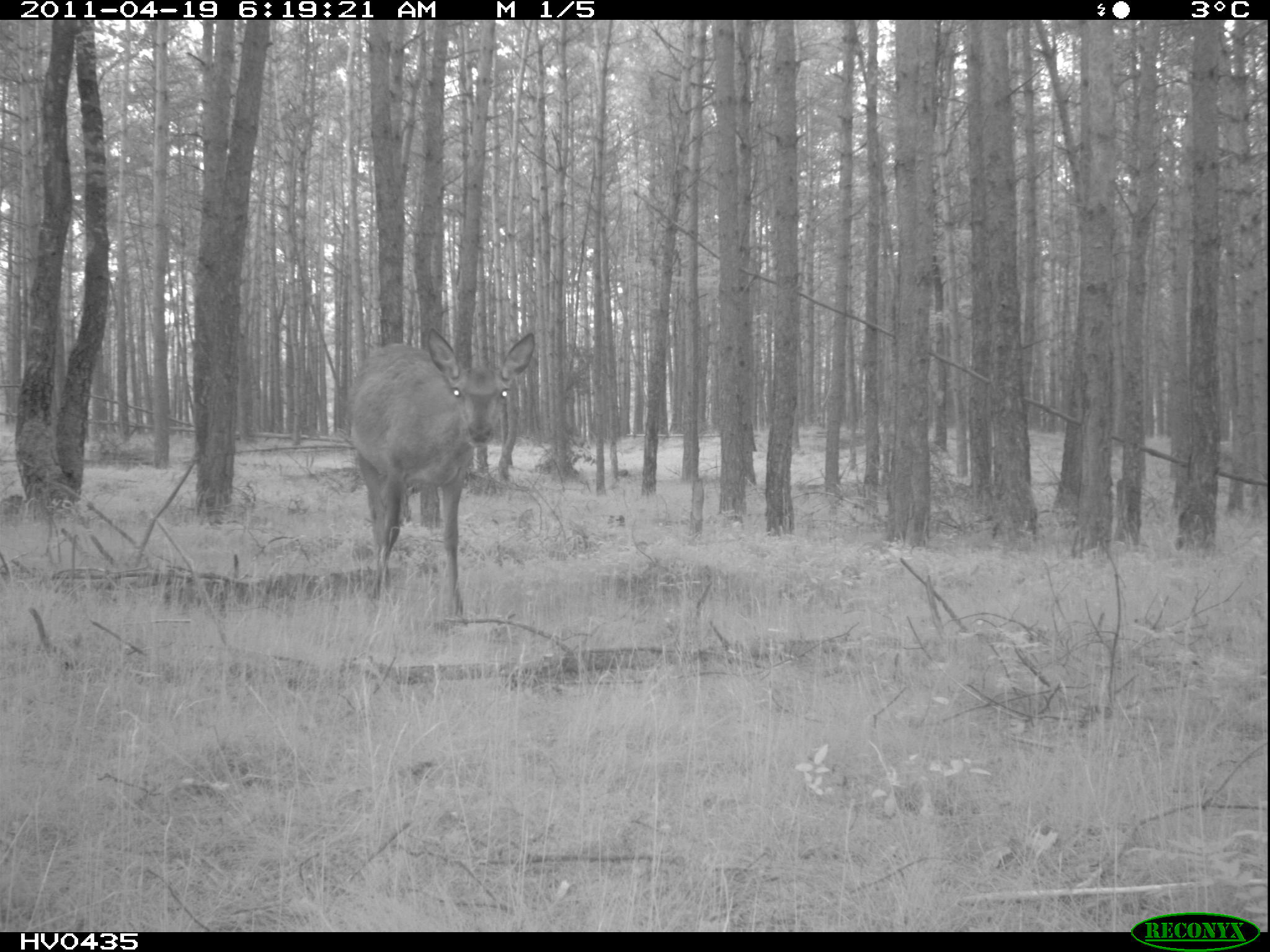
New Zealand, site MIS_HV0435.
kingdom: Animalia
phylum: Chordata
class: Mammalia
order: Artiodactyla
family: Cervidae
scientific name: Cervidae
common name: deer